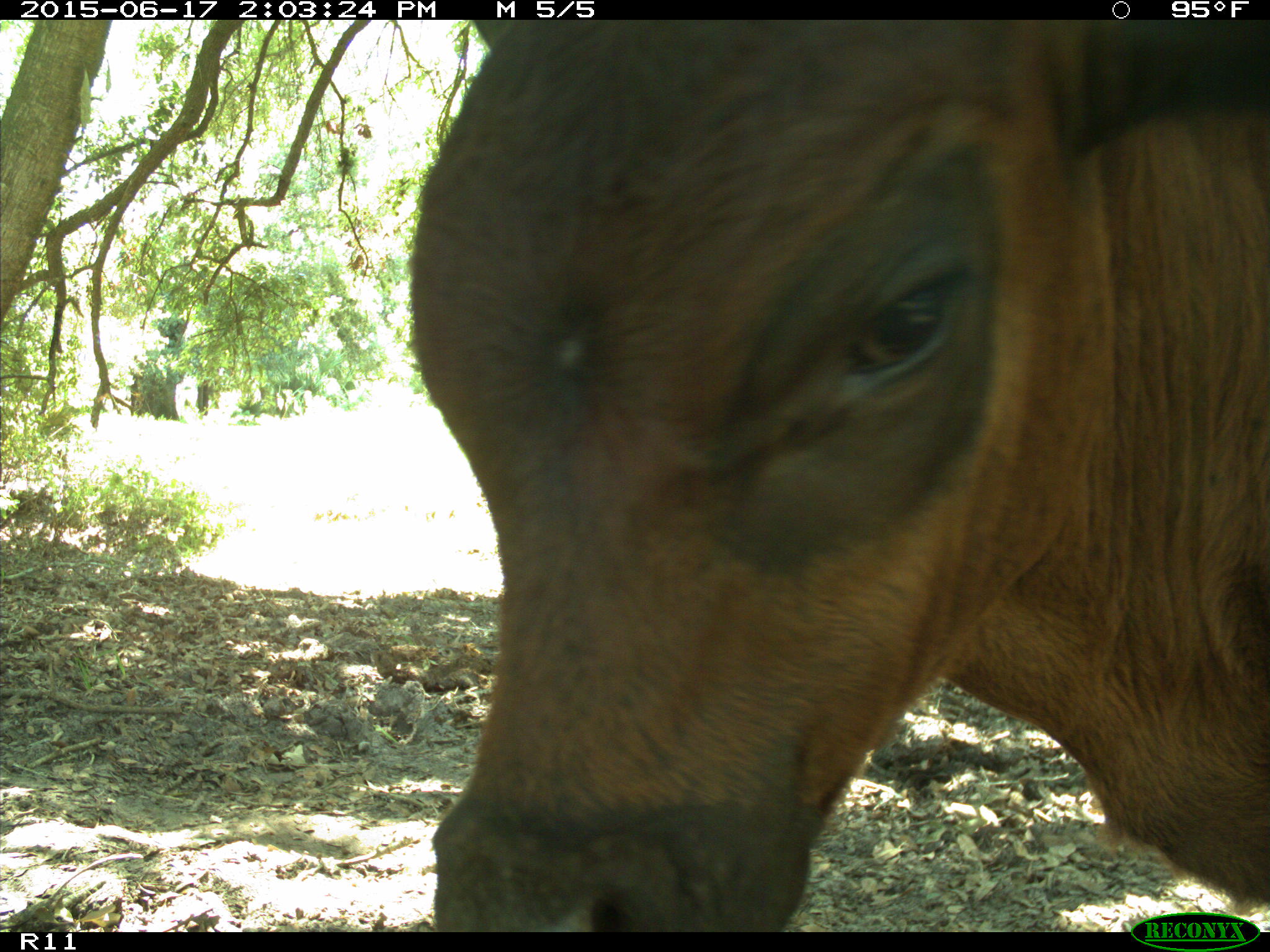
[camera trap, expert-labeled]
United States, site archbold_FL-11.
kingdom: Animalia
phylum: Chordata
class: Mammalia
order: Artiodactyla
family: Bovidae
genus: Bos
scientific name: Bos taurus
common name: domestic cow